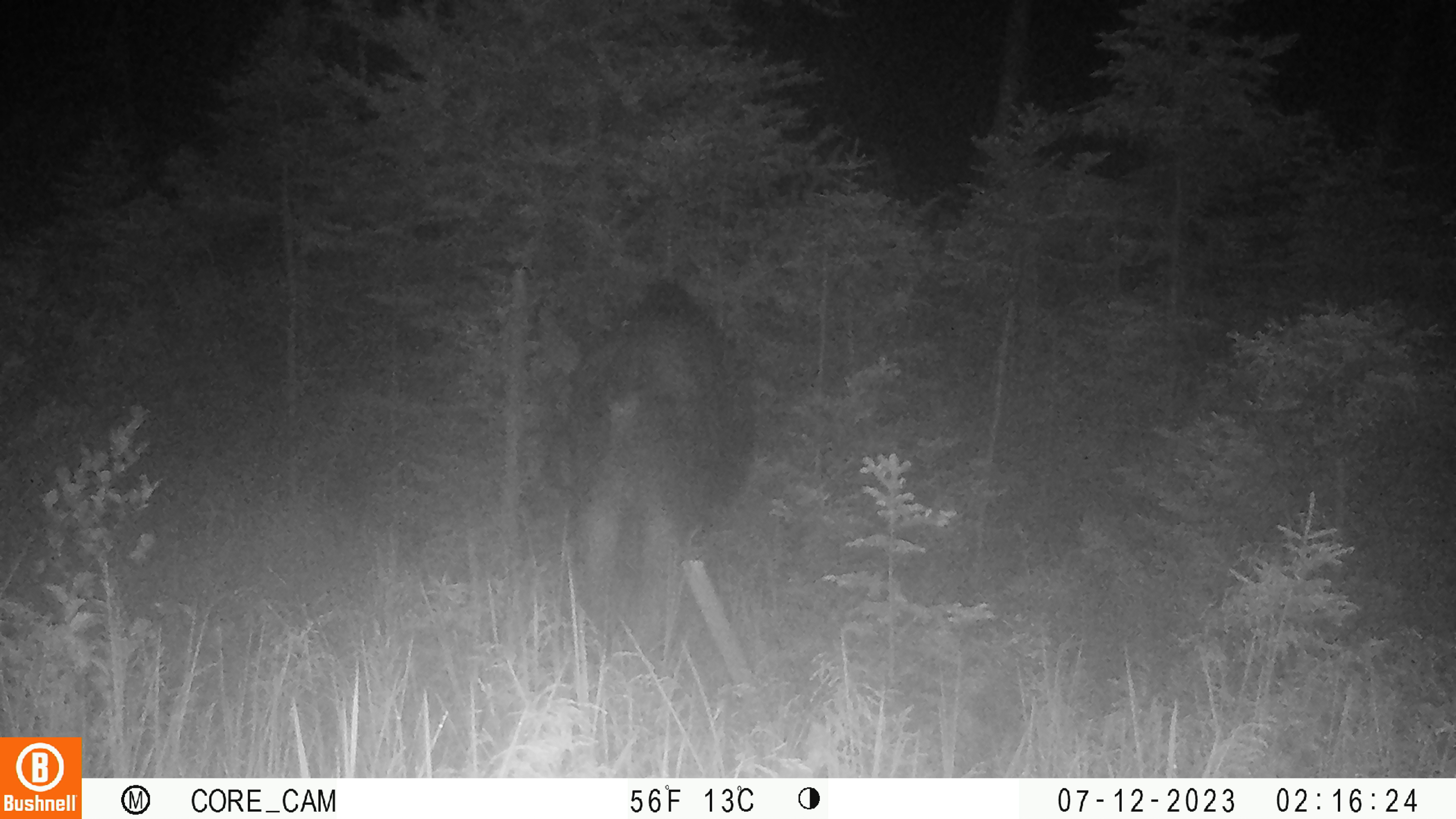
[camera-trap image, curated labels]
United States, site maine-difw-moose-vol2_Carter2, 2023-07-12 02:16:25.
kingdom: Animalia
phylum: Chordata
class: Mammalia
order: Artiodactyla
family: Cervidae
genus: Alces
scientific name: Alces alces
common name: moose